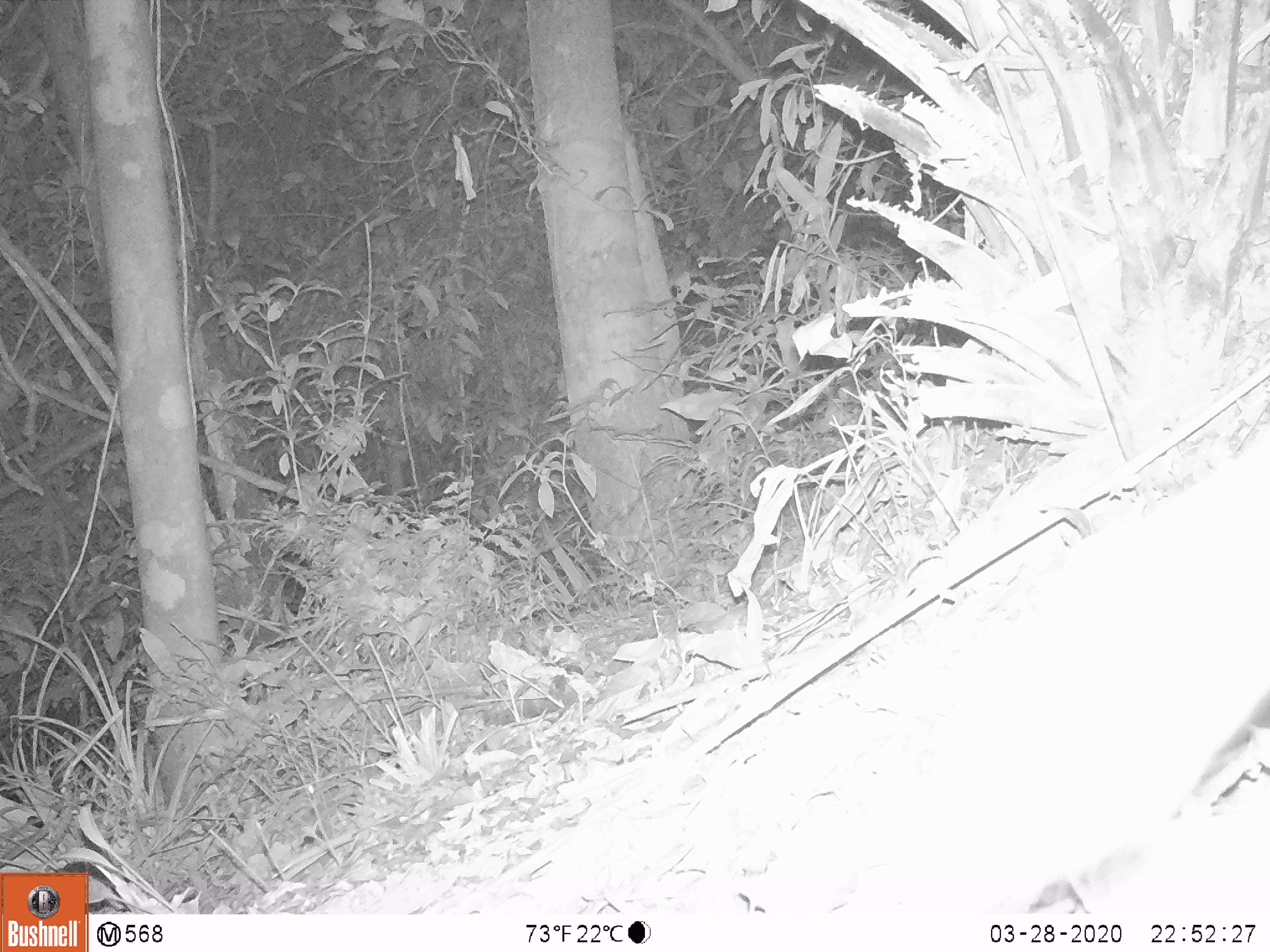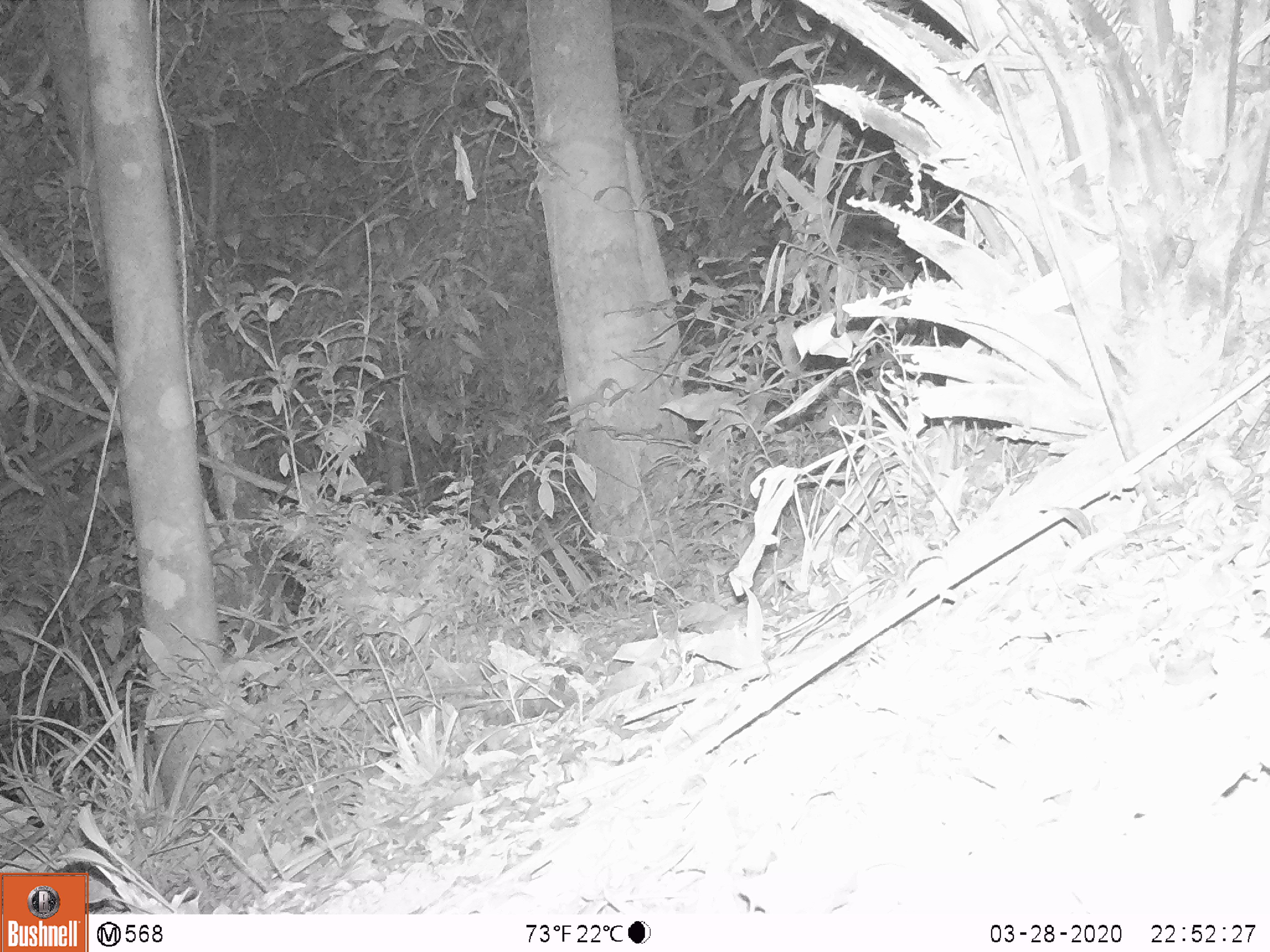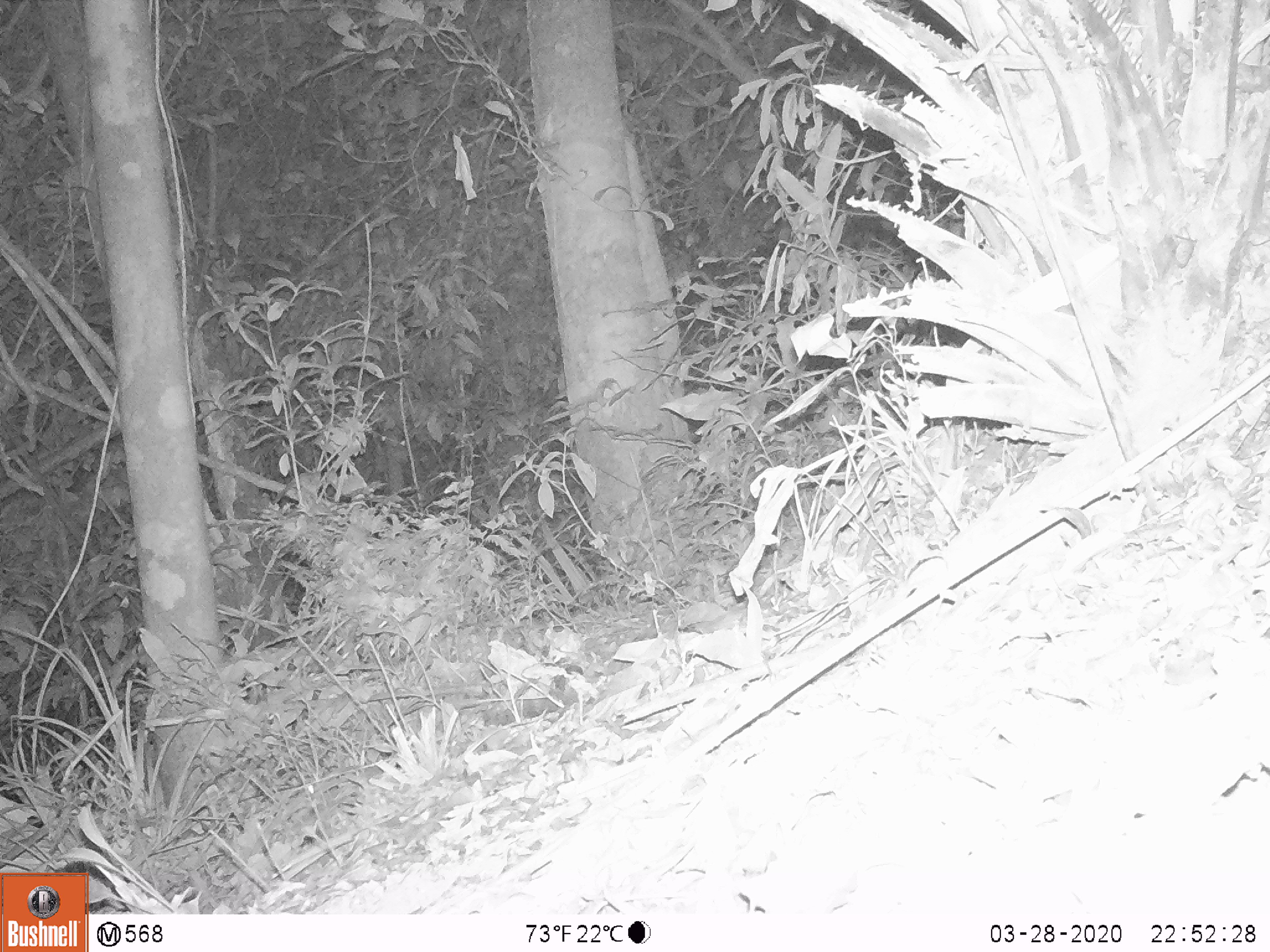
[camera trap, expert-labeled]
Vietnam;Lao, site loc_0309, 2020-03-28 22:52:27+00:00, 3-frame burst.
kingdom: Animalia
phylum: Chordata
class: Mammalia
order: Carnivora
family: Mustelidae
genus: Melogale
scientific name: Melogale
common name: ferret badger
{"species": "ferret badger (Melogale)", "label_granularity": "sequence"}